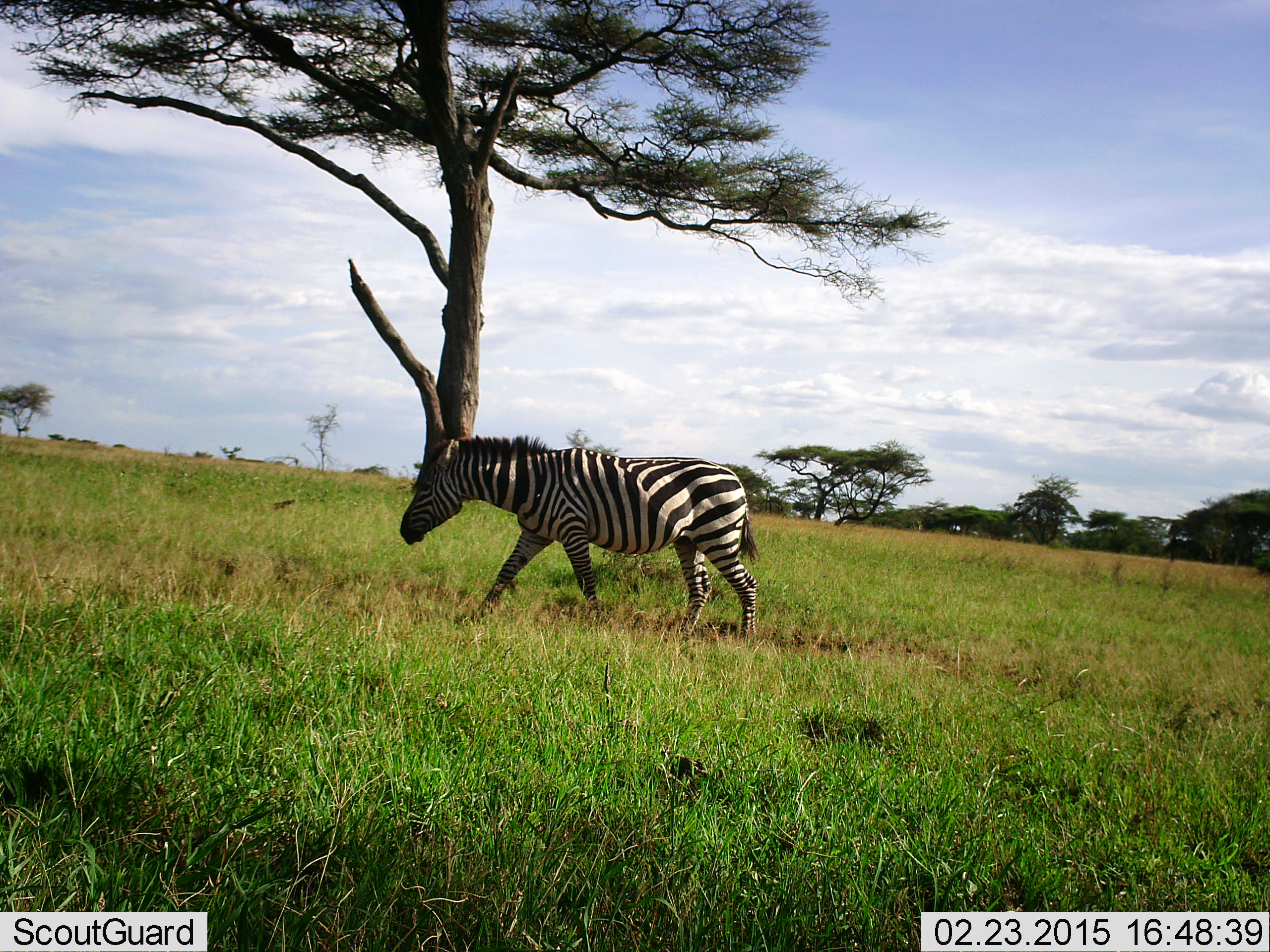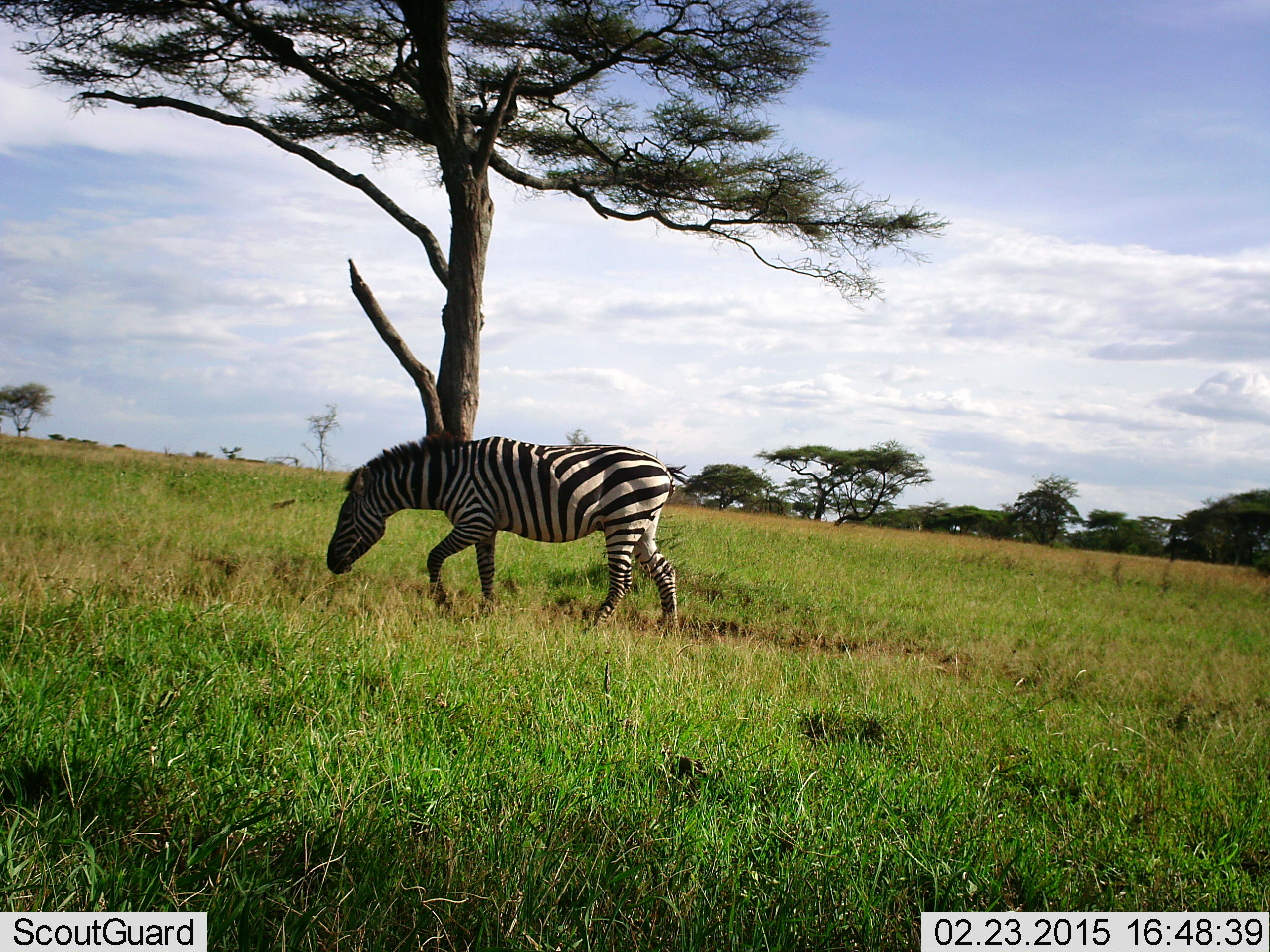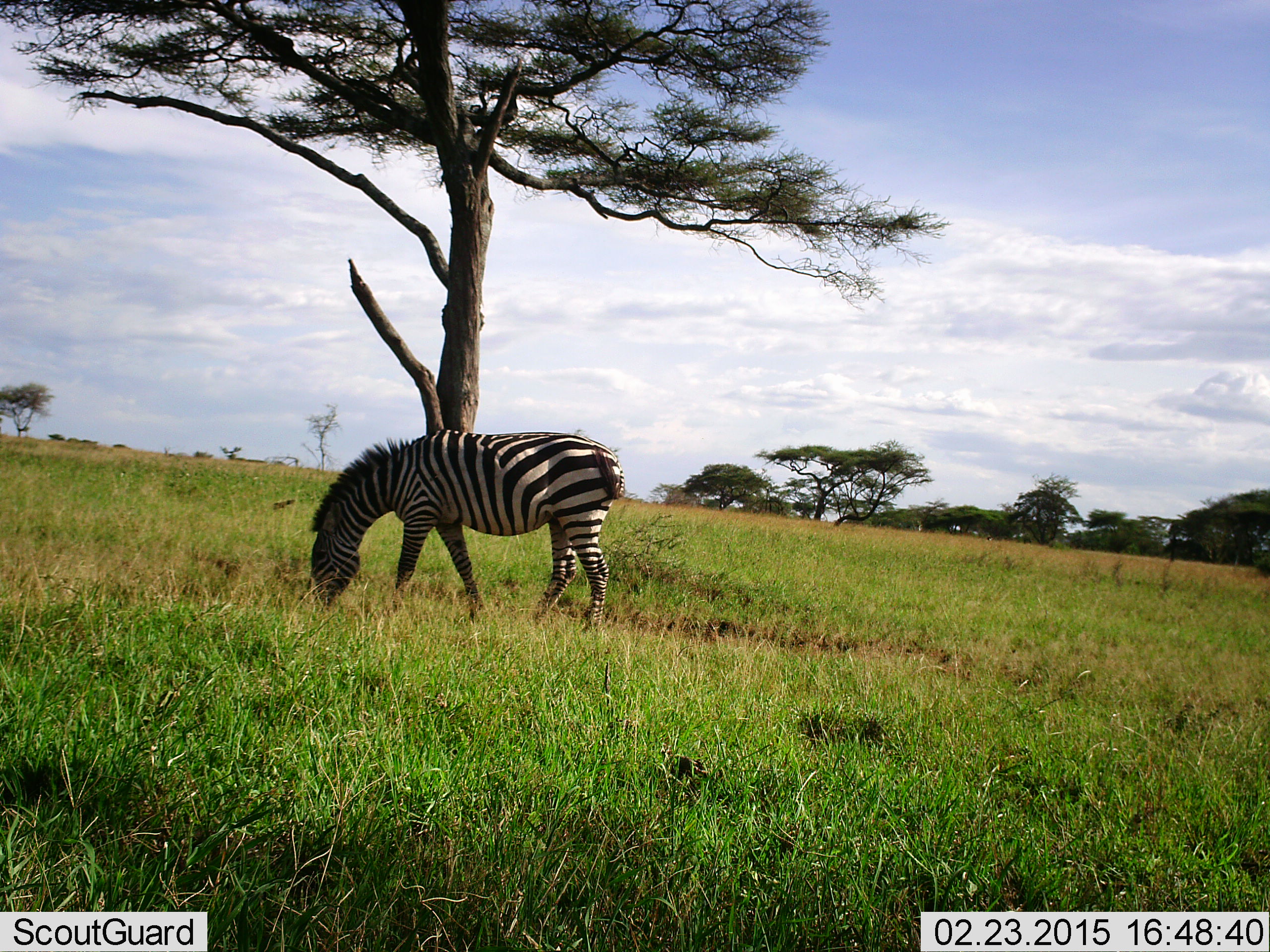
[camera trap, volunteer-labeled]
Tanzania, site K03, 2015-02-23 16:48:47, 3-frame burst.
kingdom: Animalia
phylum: Chordata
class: Mammalia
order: Perissodactyla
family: Equidae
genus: Equus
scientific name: Equus quagga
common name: plains zebra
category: zebra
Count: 1.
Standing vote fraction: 0%.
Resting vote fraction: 0%.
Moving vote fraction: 80%.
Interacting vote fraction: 0%.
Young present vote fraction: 0%.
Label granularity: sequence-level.